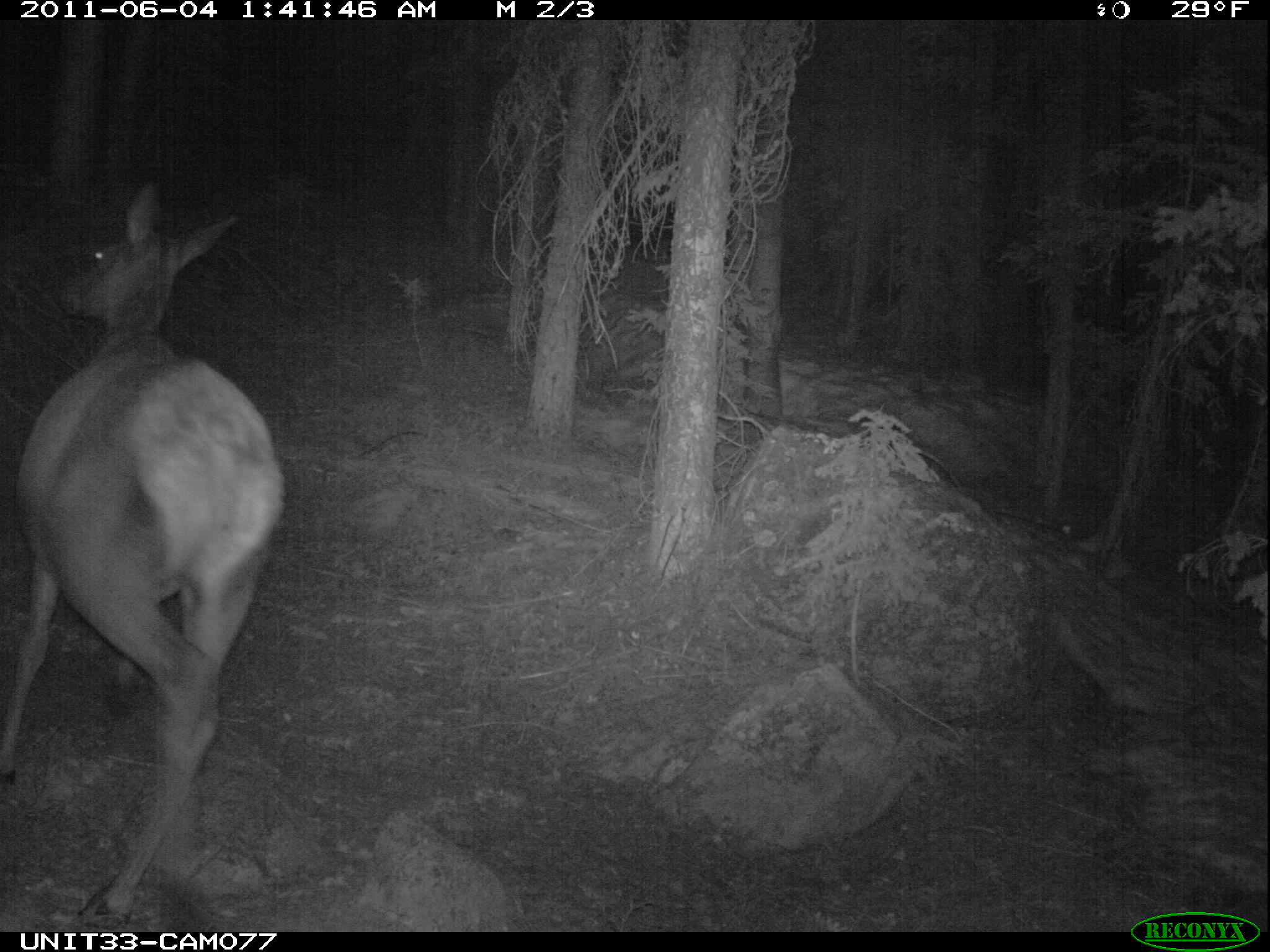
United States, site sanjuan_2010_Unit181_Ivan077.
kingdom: Animalia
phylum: Chordata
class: Mammalia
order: Artiodactyla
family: Cervidae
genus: Cervus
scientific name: Cervus elaphus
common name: red deer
Cervus elaphus (red deer).